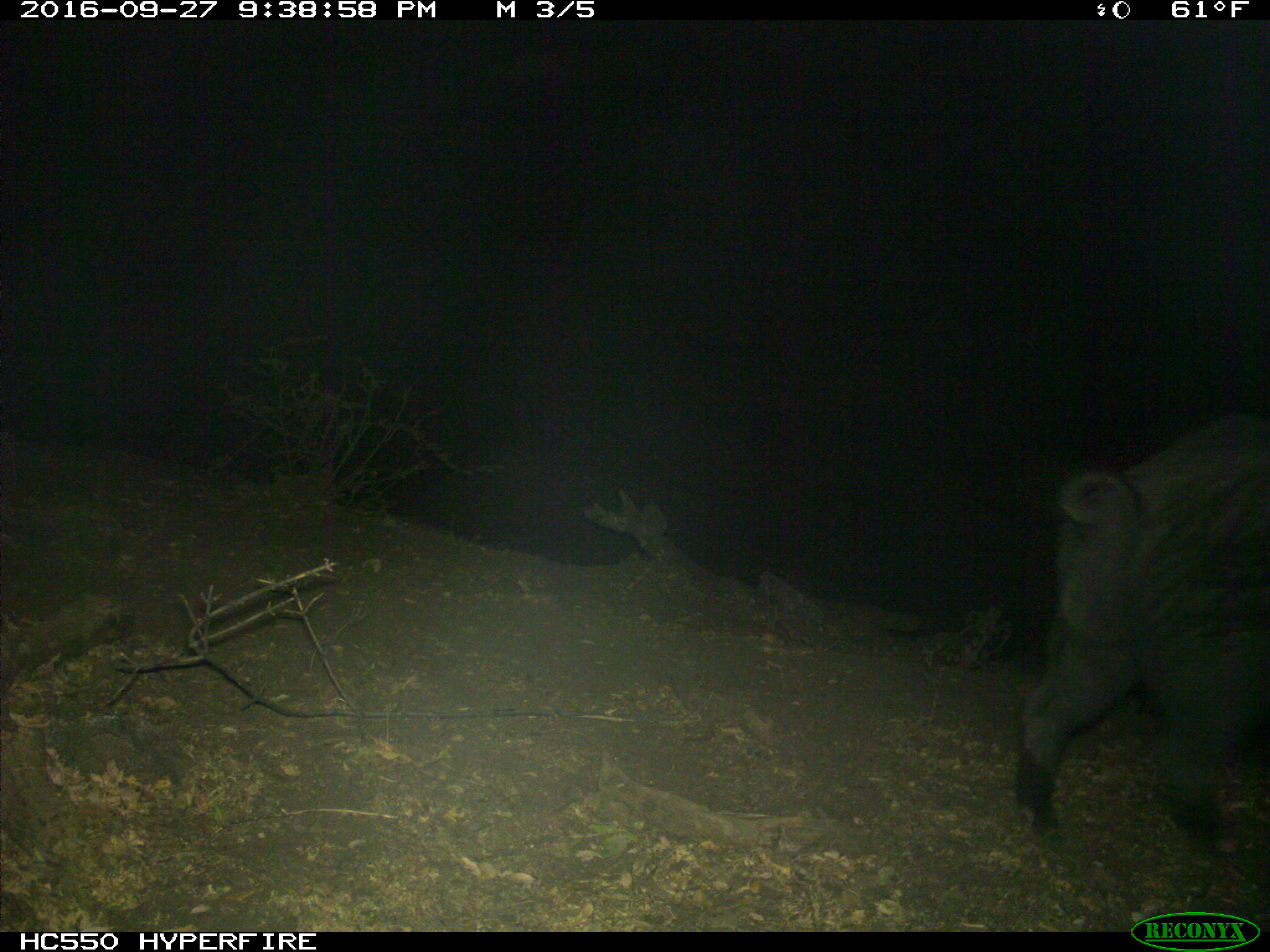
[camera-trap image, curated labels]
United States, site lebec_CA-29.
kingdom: Animalia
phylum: Chordata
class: Mammalia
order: Artiodactyla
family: Suidae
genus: Sus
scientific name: Sus scrofa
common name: wild boar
Sus scrofa (wild boar).